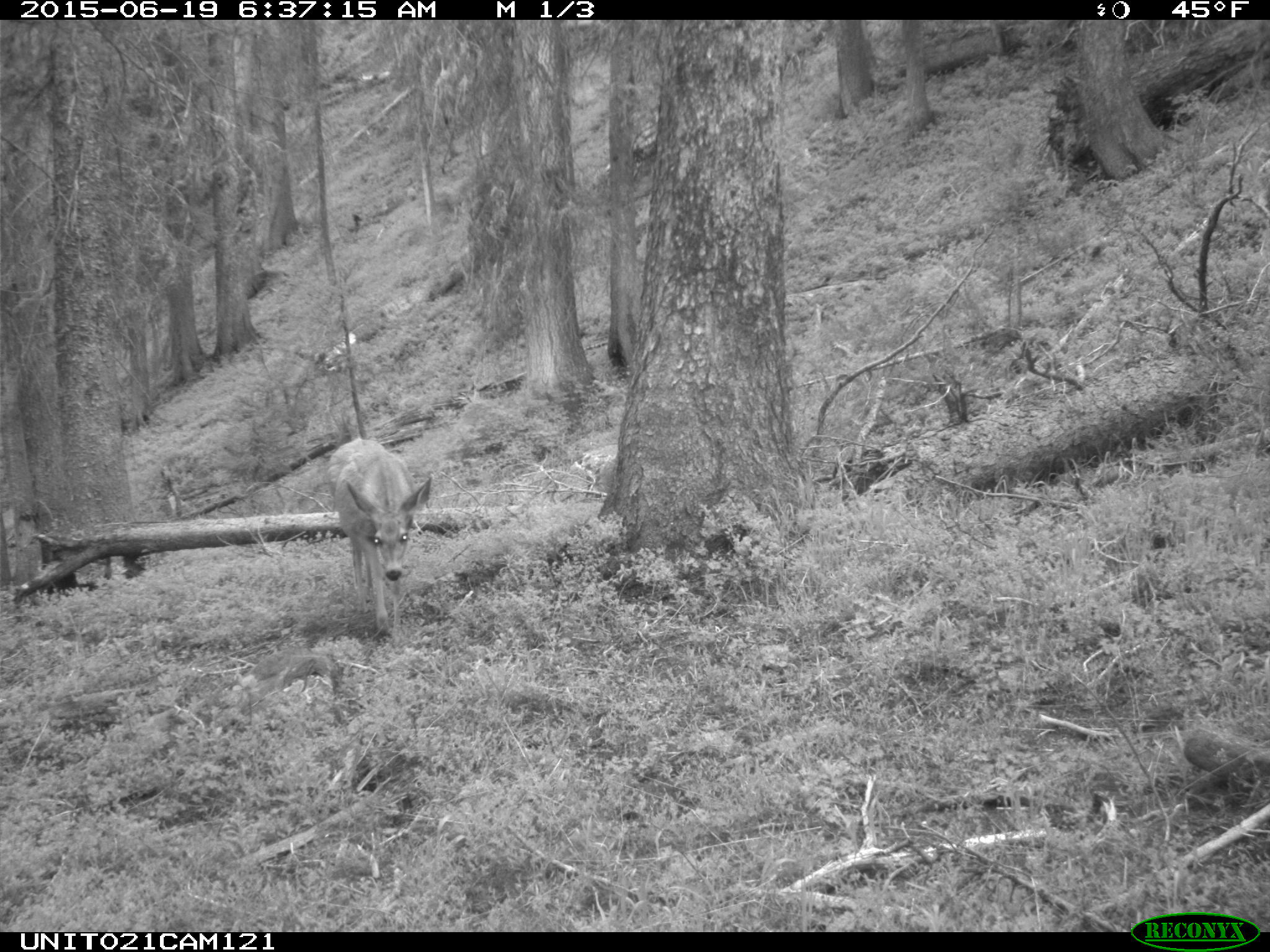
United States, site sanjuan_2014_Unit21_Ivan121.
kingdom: Animalia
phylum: Chordata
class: Mammalia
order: Artiodactyla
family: Cervidae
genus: Odocoileus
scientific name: Odocoileus hemionus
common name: mule deer